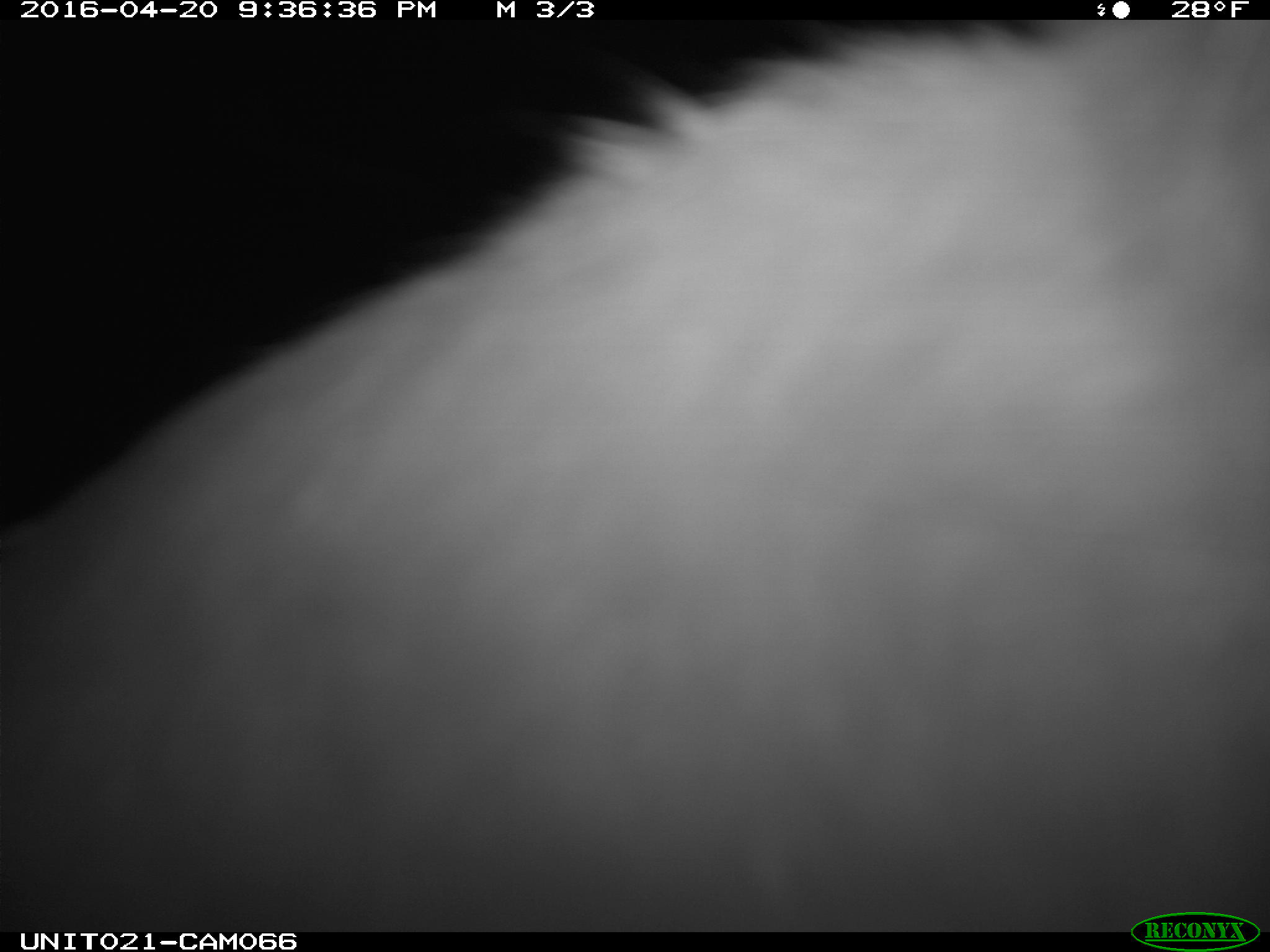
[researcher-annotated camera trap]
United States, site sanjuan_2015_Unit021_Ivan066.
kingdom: Animalia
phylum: Chordata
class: Mammalia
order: Lagomorpha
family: Leporidae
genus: Lepus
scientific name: Lepus americanus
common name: snowshoe hare